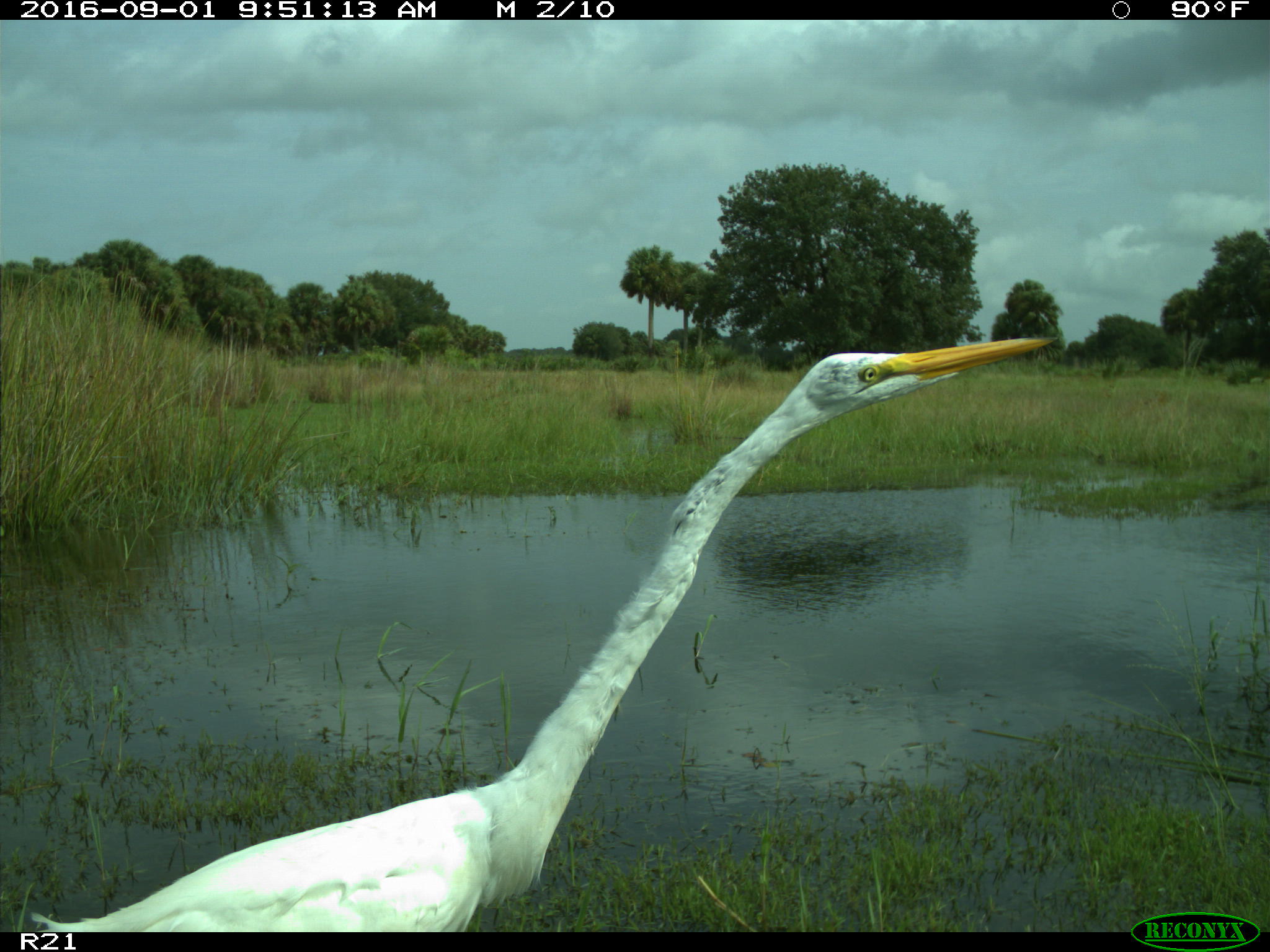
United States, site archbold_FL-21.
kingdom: Animalia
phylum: Chordata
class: Aves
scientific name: Aves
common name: birds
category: unidentified bird